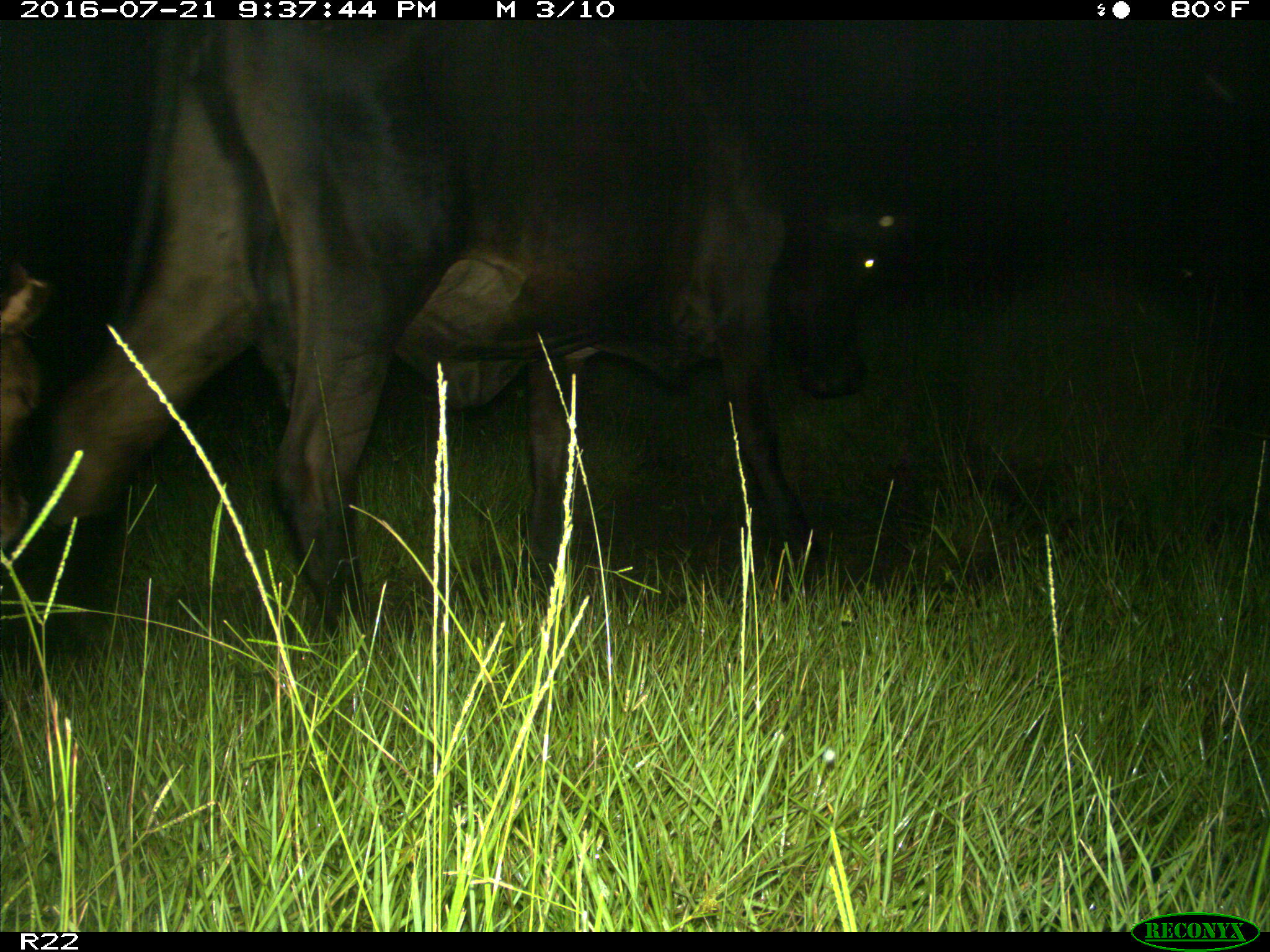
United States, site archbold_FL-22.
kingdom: Animalia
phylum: Chordata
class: Mammalia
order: Artiodactyla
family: Bovidae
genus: Bos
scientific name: Bos taurus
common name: domestic cow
Bos taurus (domestic cow).